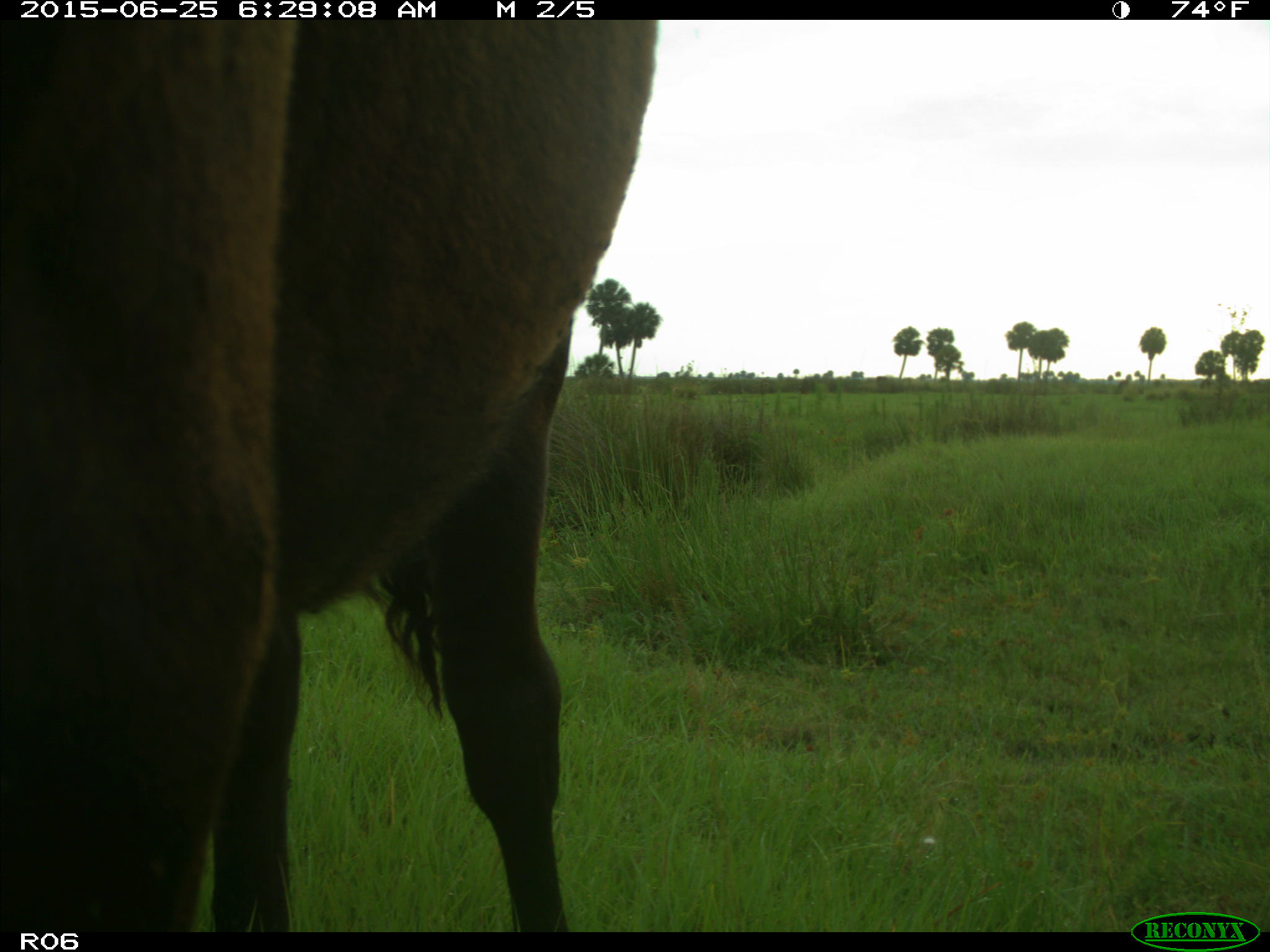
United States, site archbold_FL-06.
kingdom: Animalia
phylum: Chordata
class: Mammalia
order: Artiodactyla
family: Bovidae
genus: Bos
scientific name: Bos taurus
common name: domestic cow